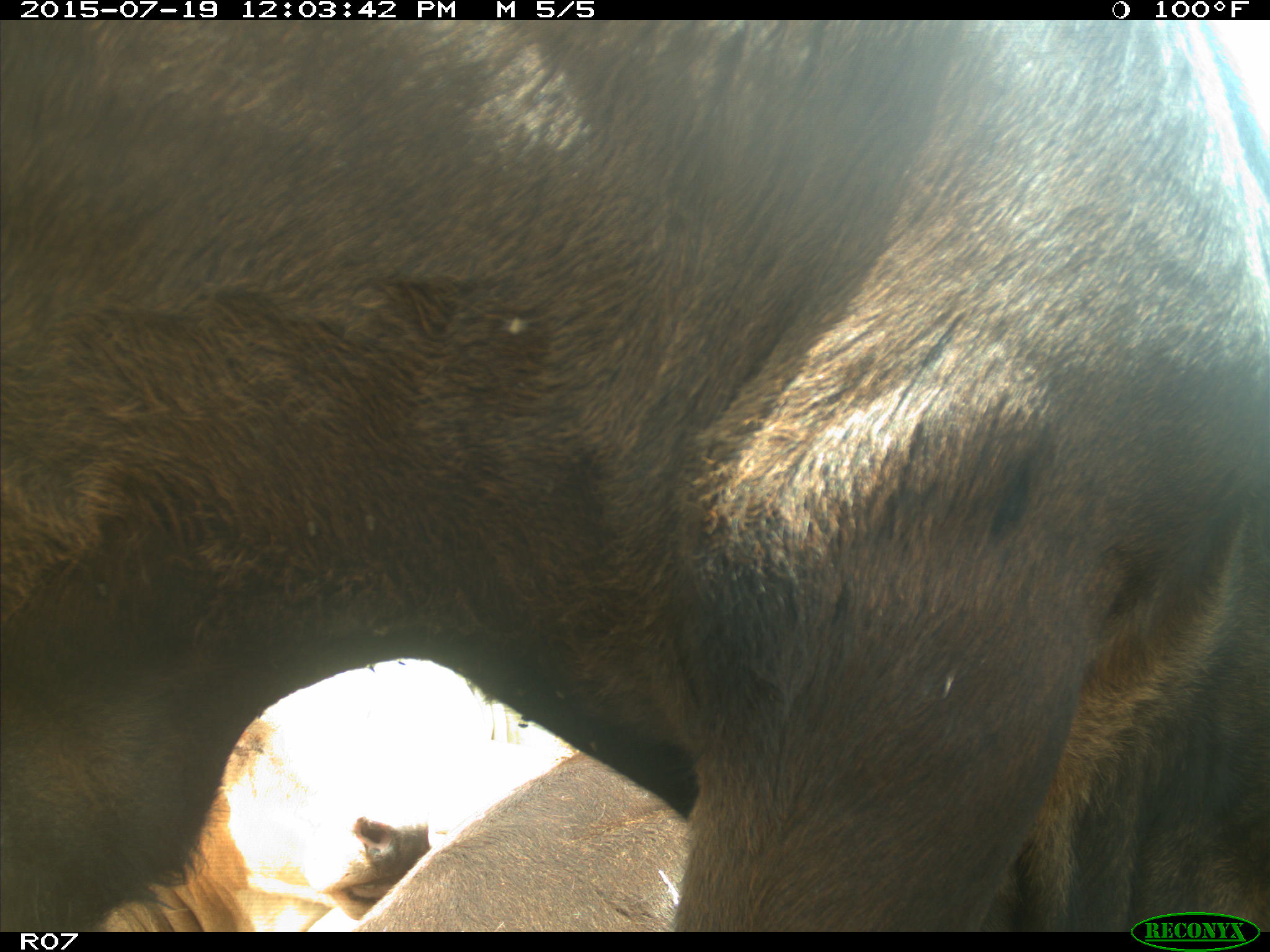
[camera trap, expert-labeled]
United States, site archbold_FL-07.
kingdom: Animalia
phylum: Chordata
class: Mammalia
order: Artiodactyla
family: Bovidae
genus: Bos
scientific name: Bos taurus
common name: domestic cow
Bos taurus (domestic cow).